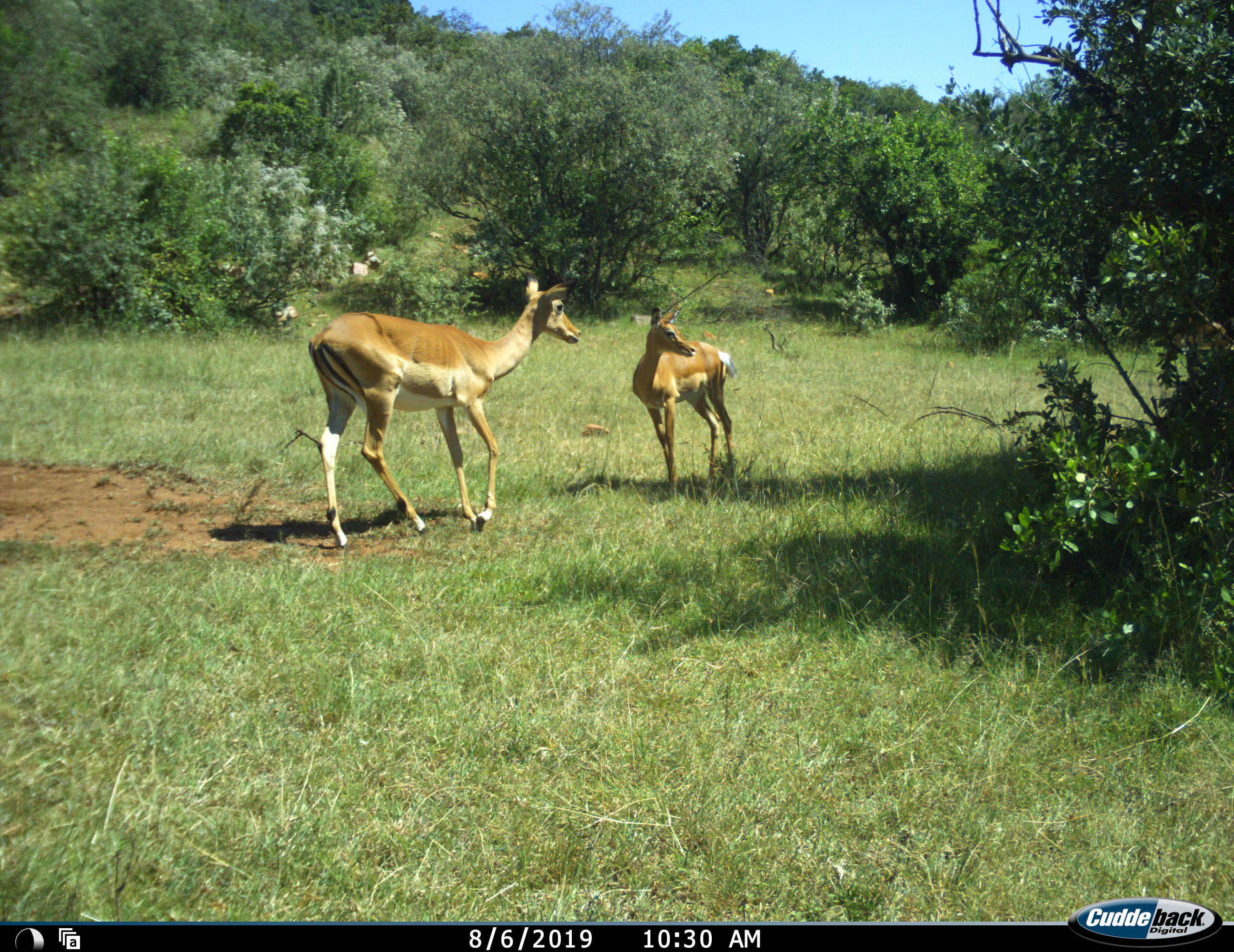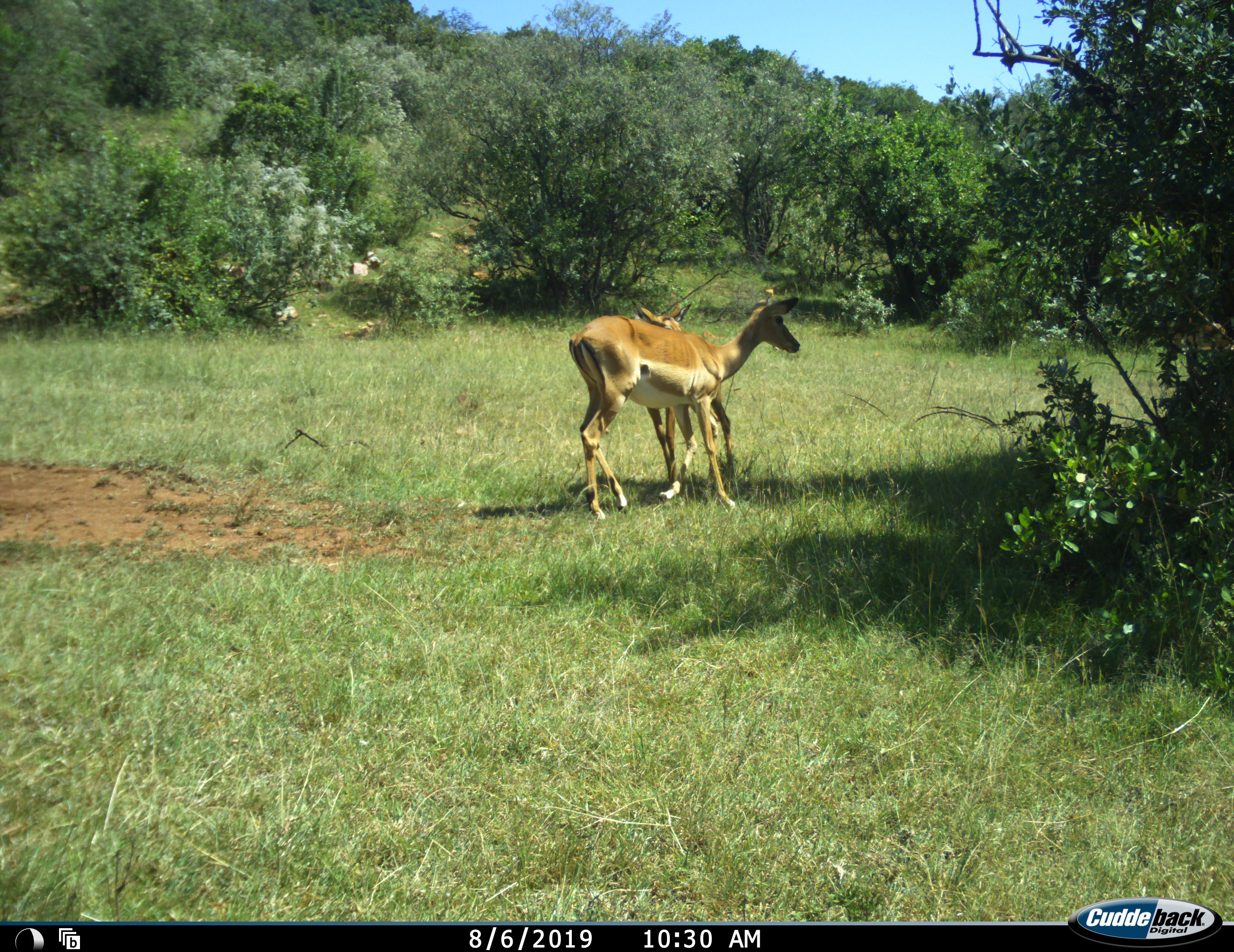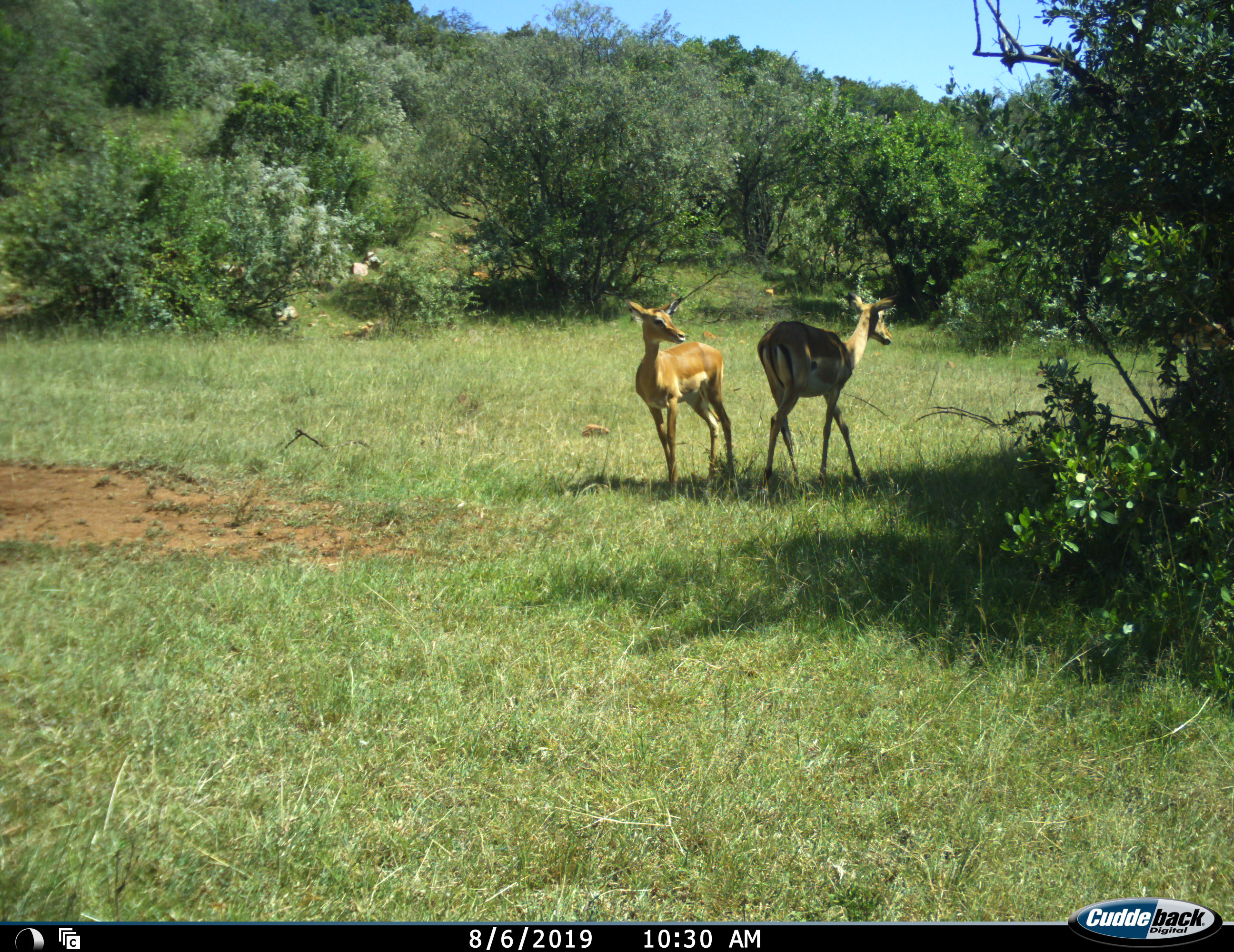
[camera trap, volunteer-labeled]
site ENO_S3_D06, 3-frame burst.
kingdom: Animalia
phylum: Chordata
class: Mammalia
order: Artiodactyla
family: Bovidae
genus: Aepyceros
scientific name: Aepyceros melampus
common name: impala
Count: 2.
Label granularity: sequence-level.